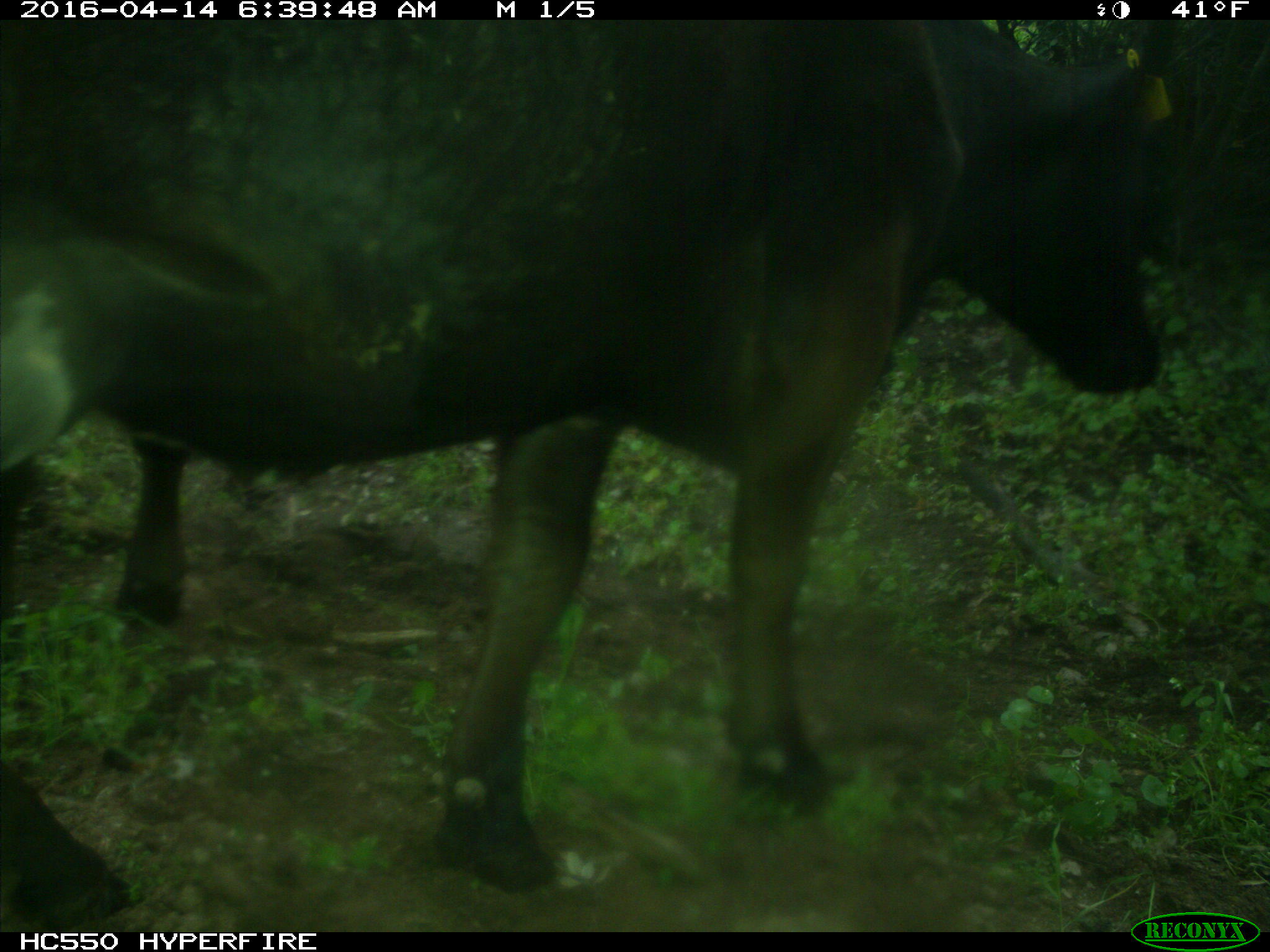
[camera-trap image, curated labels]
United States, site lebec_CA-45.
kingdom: Animalia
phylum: Chordata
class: Mammalia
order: Artiodactyla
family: Bovidae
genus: Bos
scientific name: Bos taurus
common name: domestic cow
Bos taurus (domestic cow).